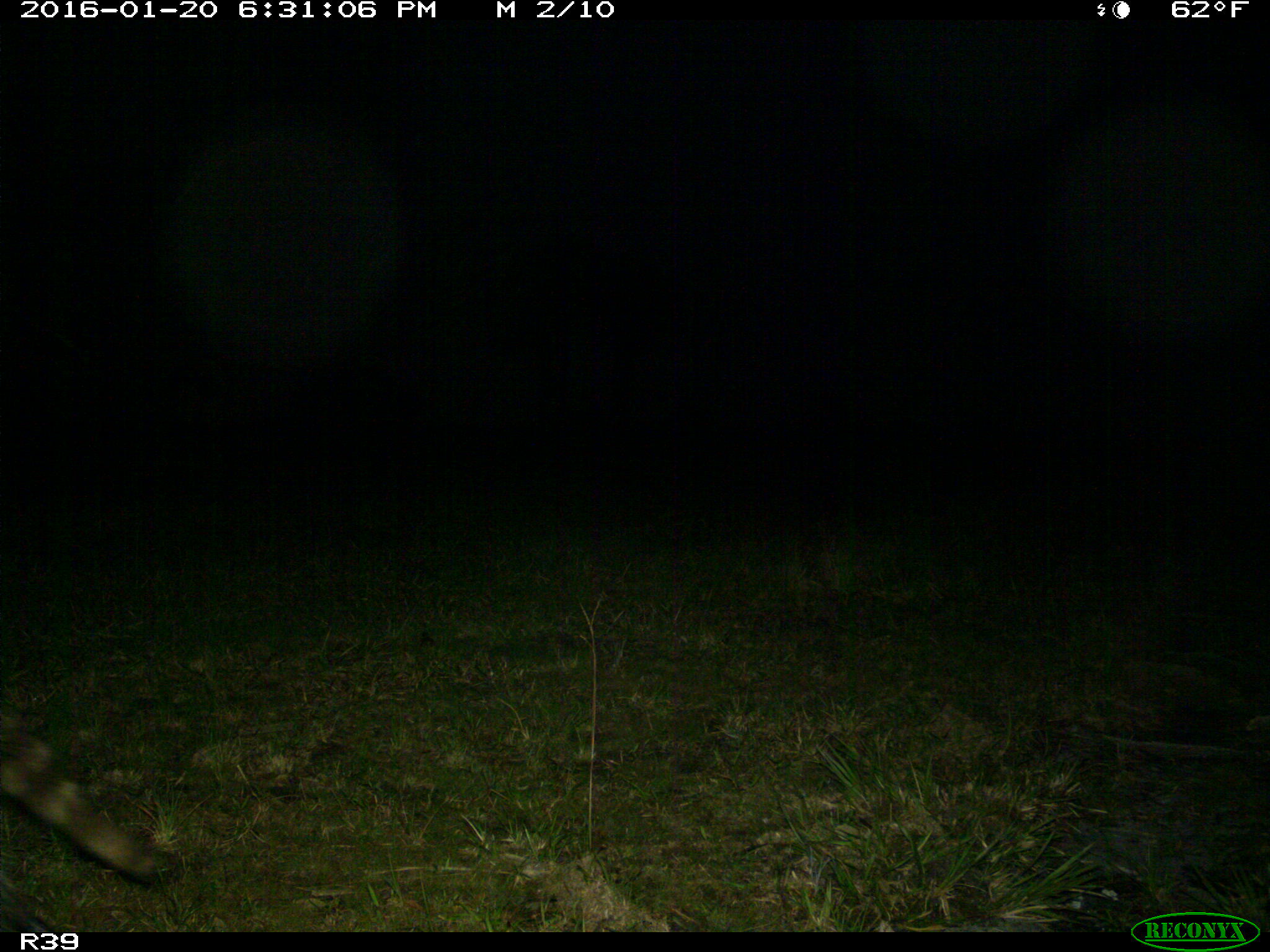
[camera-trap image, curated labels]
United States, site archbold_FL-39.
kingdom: Animalia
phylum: Chordata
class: Mammalia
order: Carnivora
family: Procyonidae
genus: Procyon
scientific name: Procyon lotor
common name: common raccoon